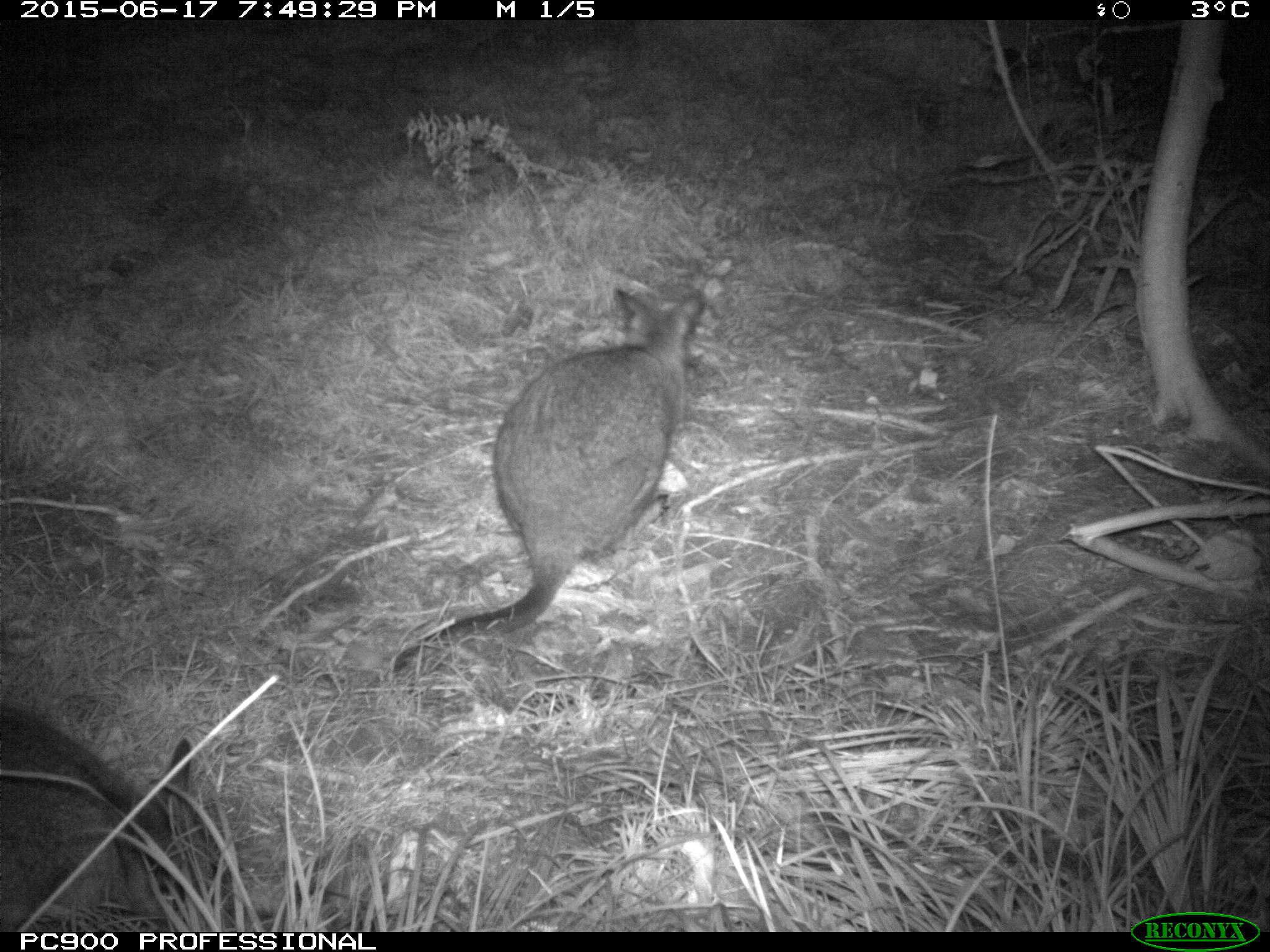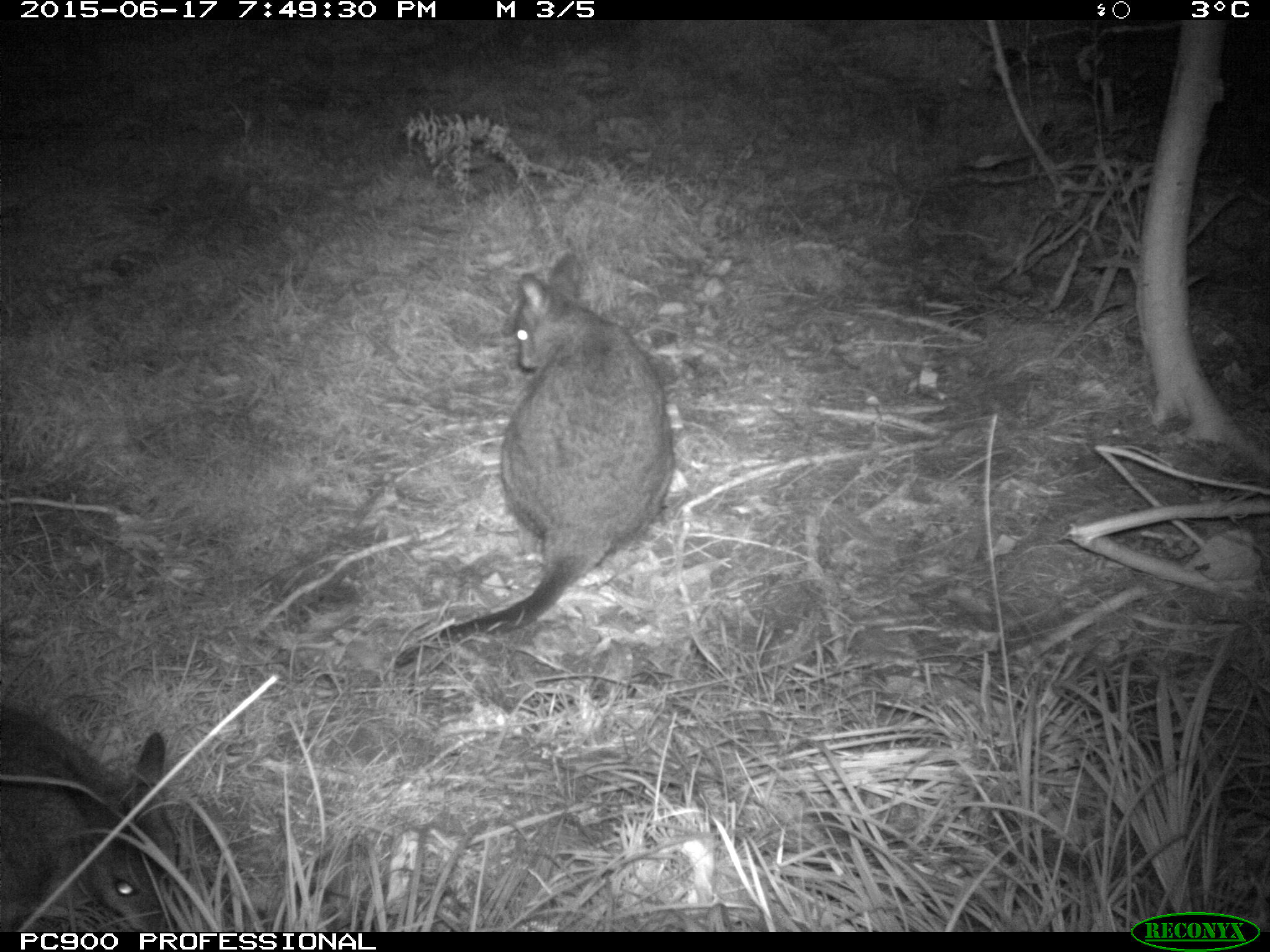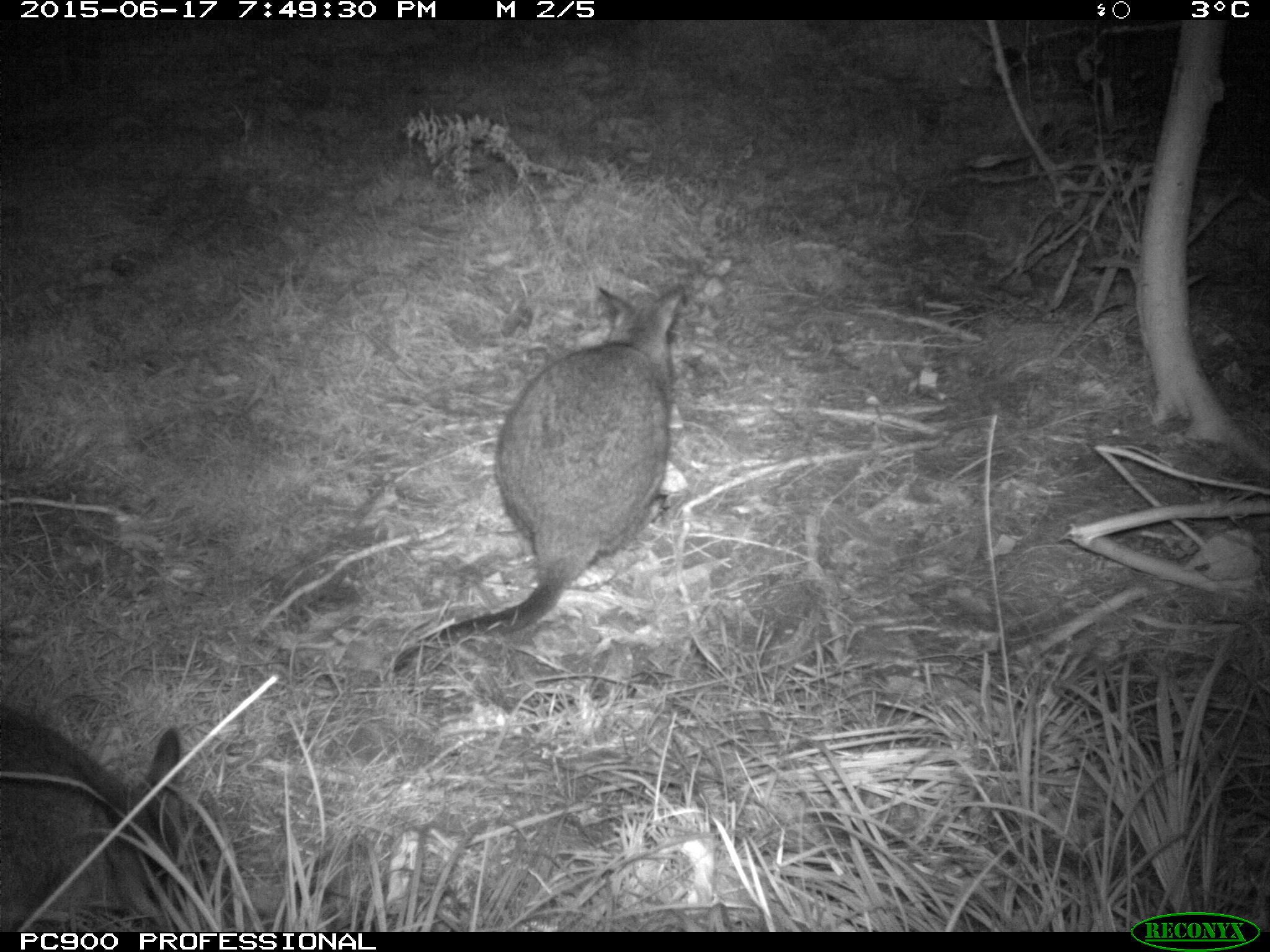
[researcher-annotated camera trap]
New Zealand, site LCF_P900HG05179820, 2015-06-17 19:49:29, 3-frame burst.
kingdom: Animalia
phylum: Chordata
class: Mammalia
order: Diprotodontia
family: Macropodidae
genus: Notamacropus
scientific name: Notamacropus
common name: wallaby